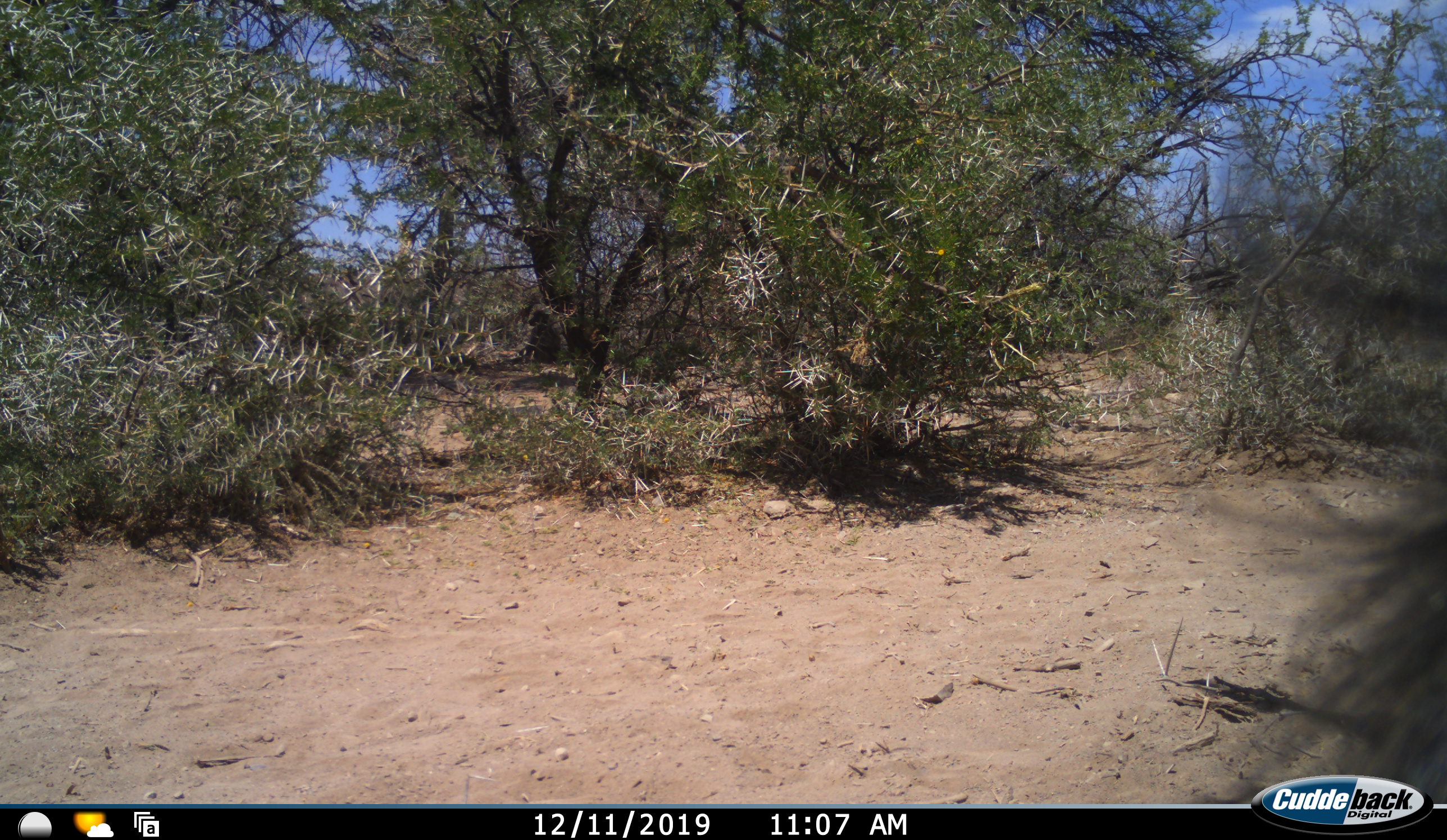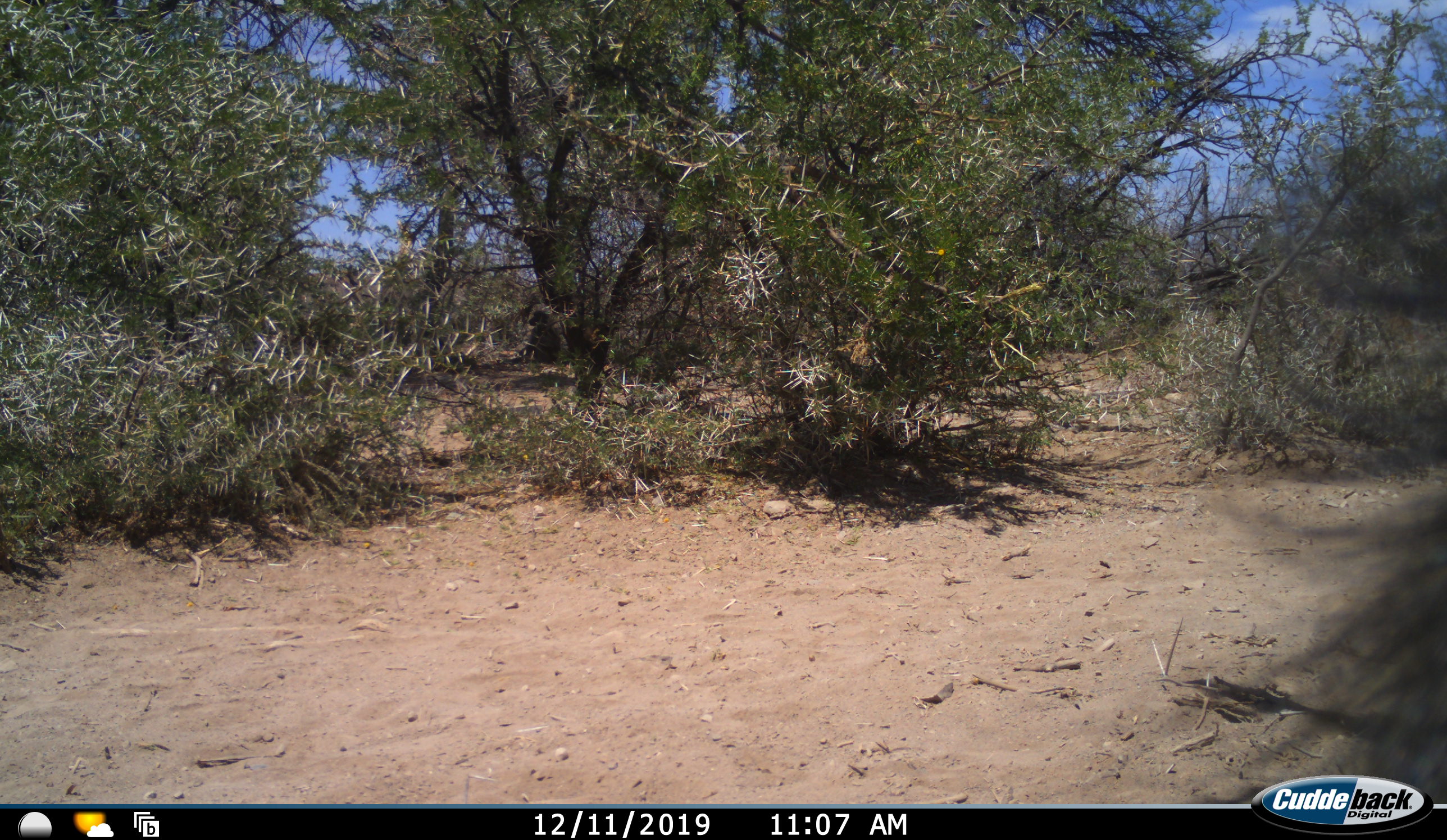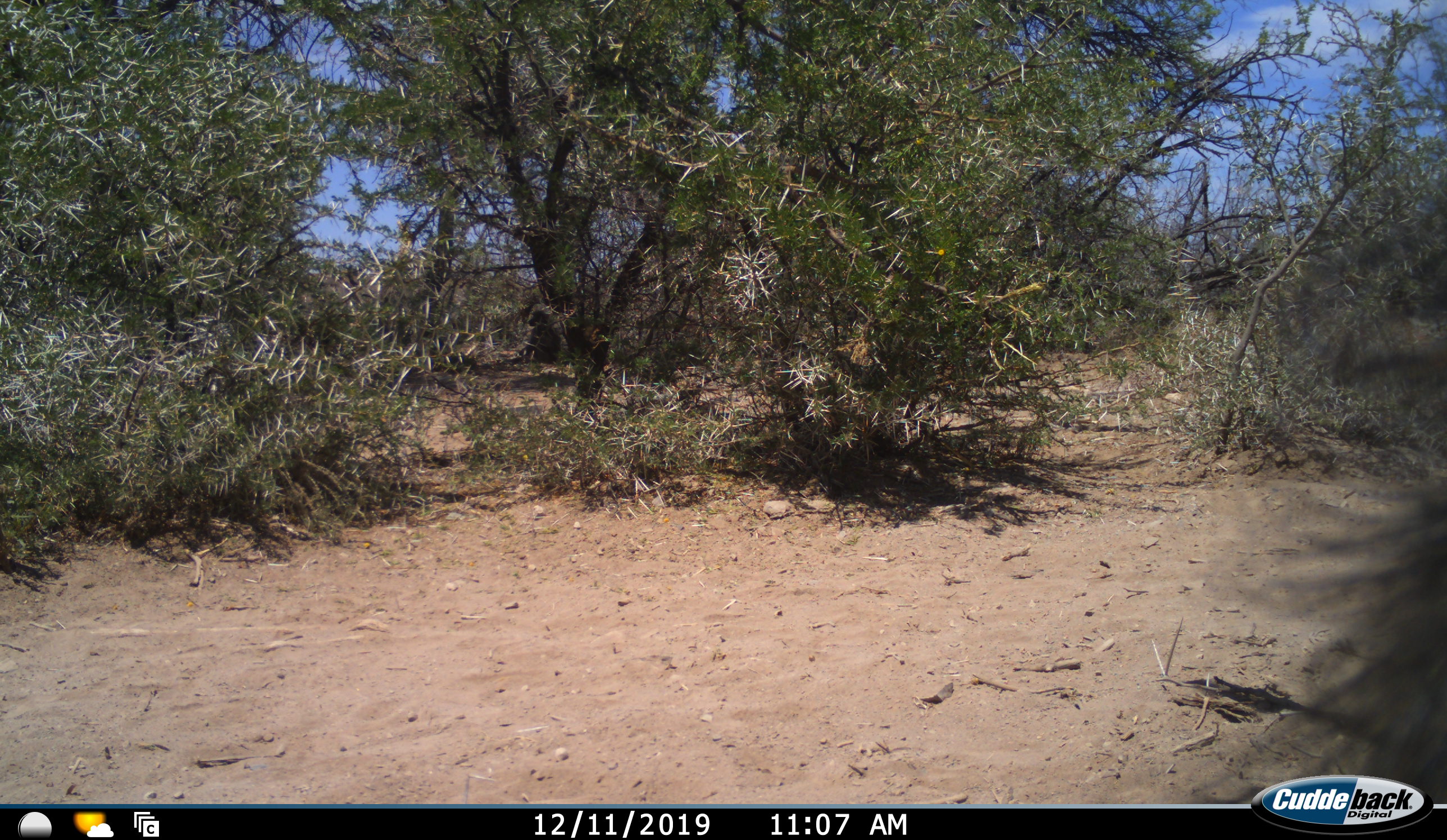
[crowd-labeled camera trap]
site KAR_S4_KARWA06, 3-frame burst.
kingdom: Animalia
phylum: Chordata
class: Mammalia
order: Primates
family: Cercopithecidae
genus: Papio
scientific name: Papio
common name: baboon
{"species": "baboon (Papio)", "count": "1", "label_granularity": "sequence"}